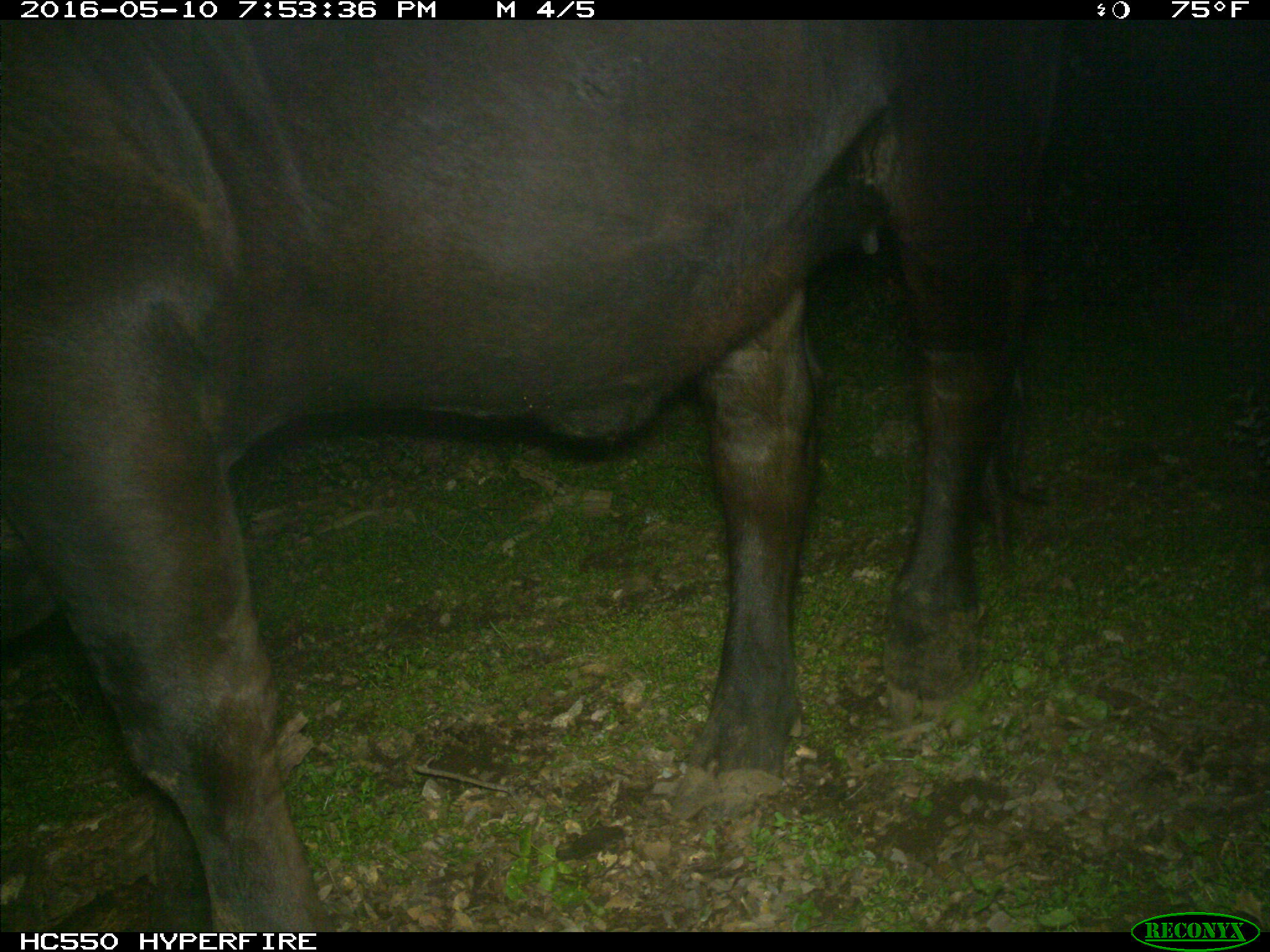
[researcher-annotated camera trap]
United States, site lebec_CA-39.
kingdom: Animalia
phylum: Chordata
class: Mammalia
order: Artiodactyla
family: Bovidae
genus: Bos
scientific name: Bos taurus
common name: domestic cow